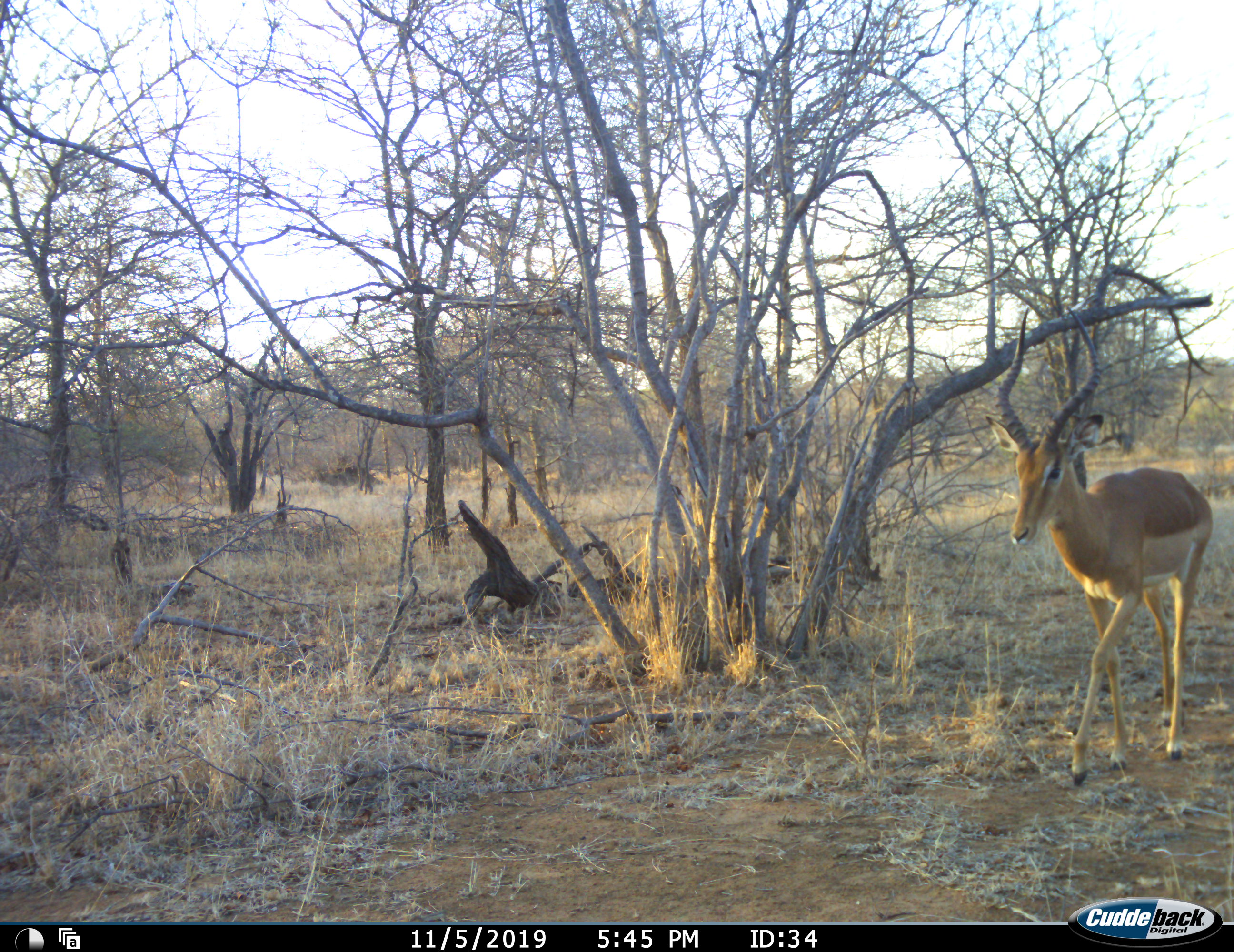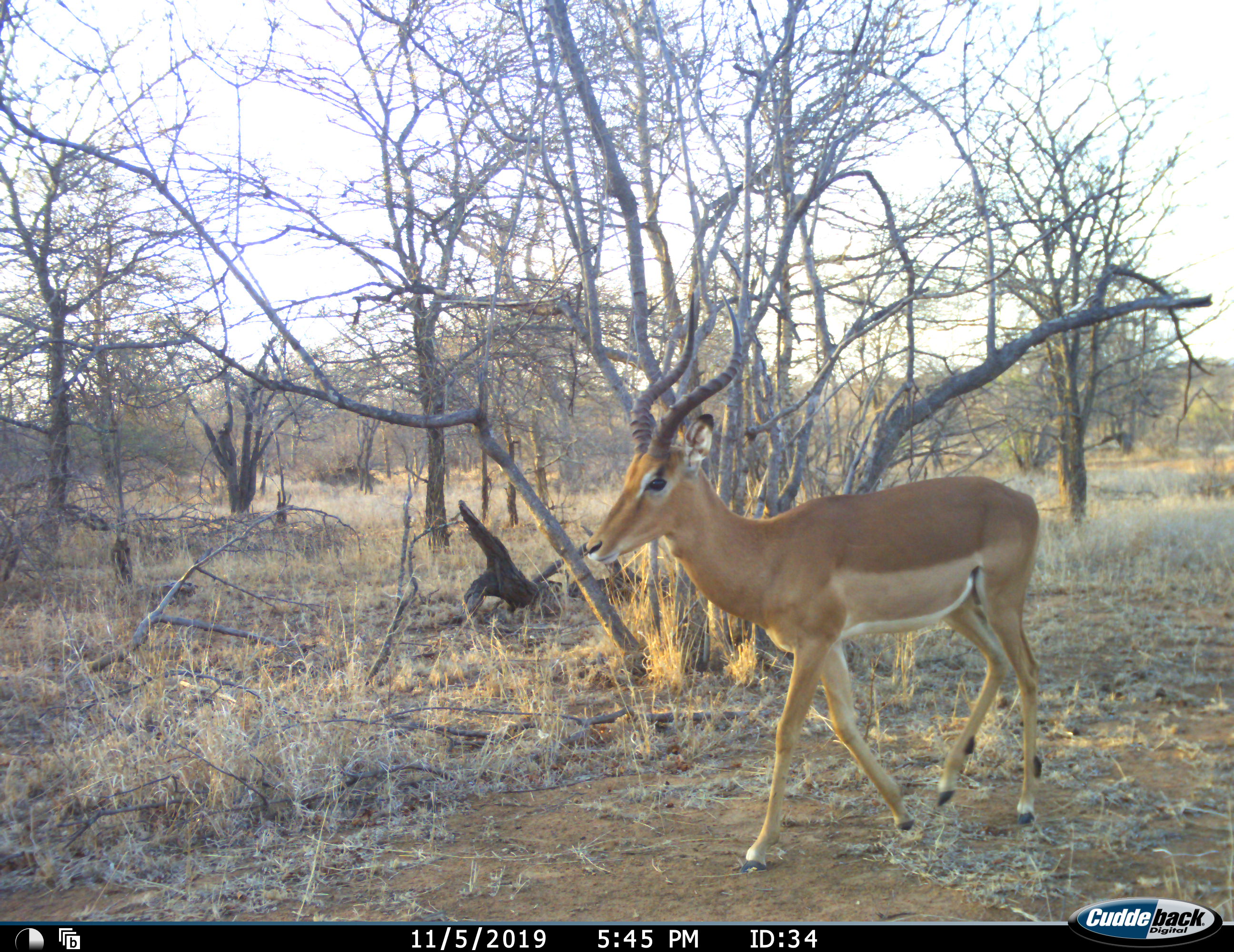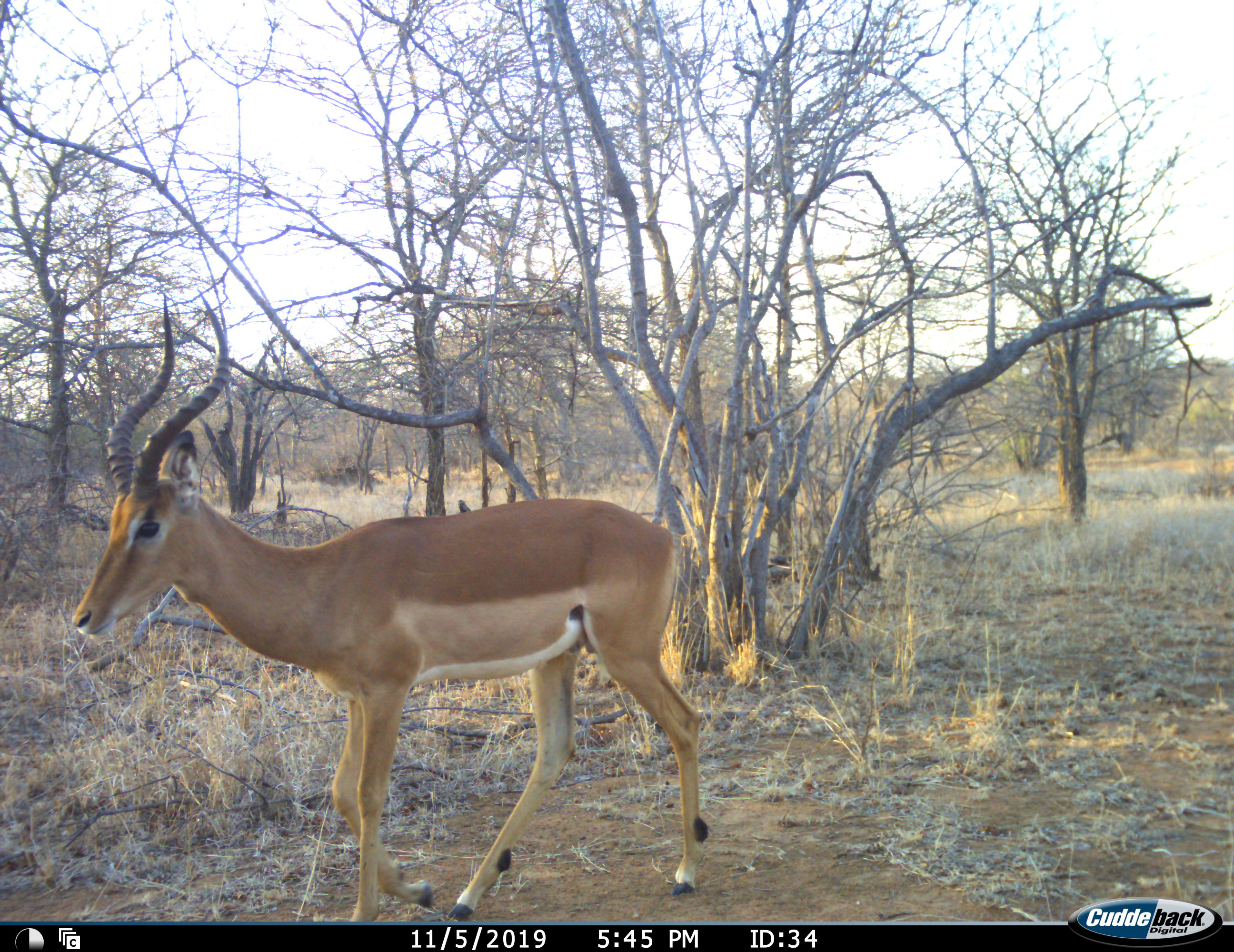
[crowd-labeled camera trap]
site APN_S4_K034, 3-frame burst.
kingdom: Animalia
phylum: Chordata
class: Mammalia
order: Artiodactyla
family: Bovidae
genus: Aepyceros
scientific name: Aepyceros melampus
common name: impala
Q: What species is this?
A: Impala (Aepyceros melampus).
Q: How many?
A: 1.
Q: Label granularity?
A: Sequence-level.